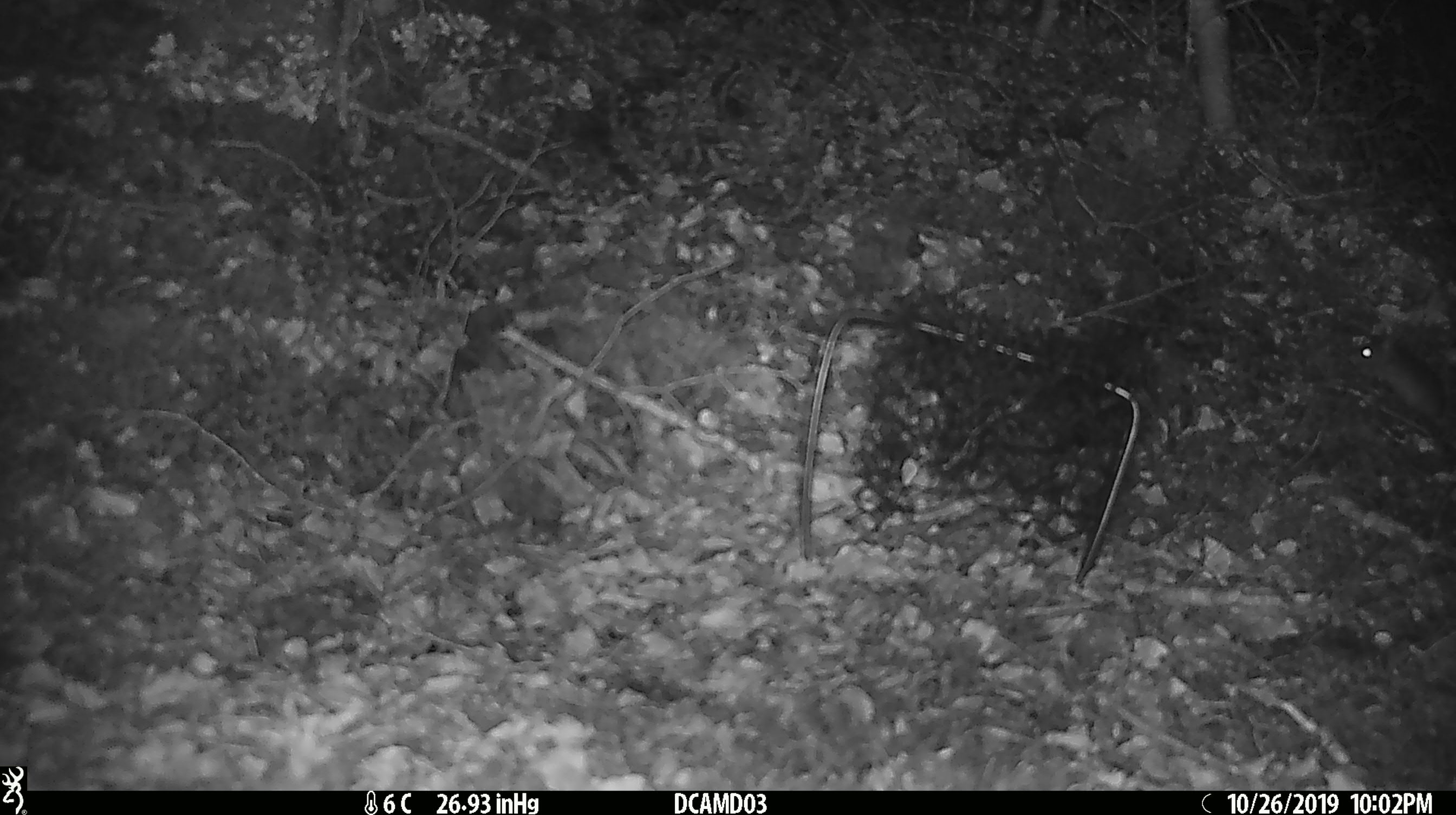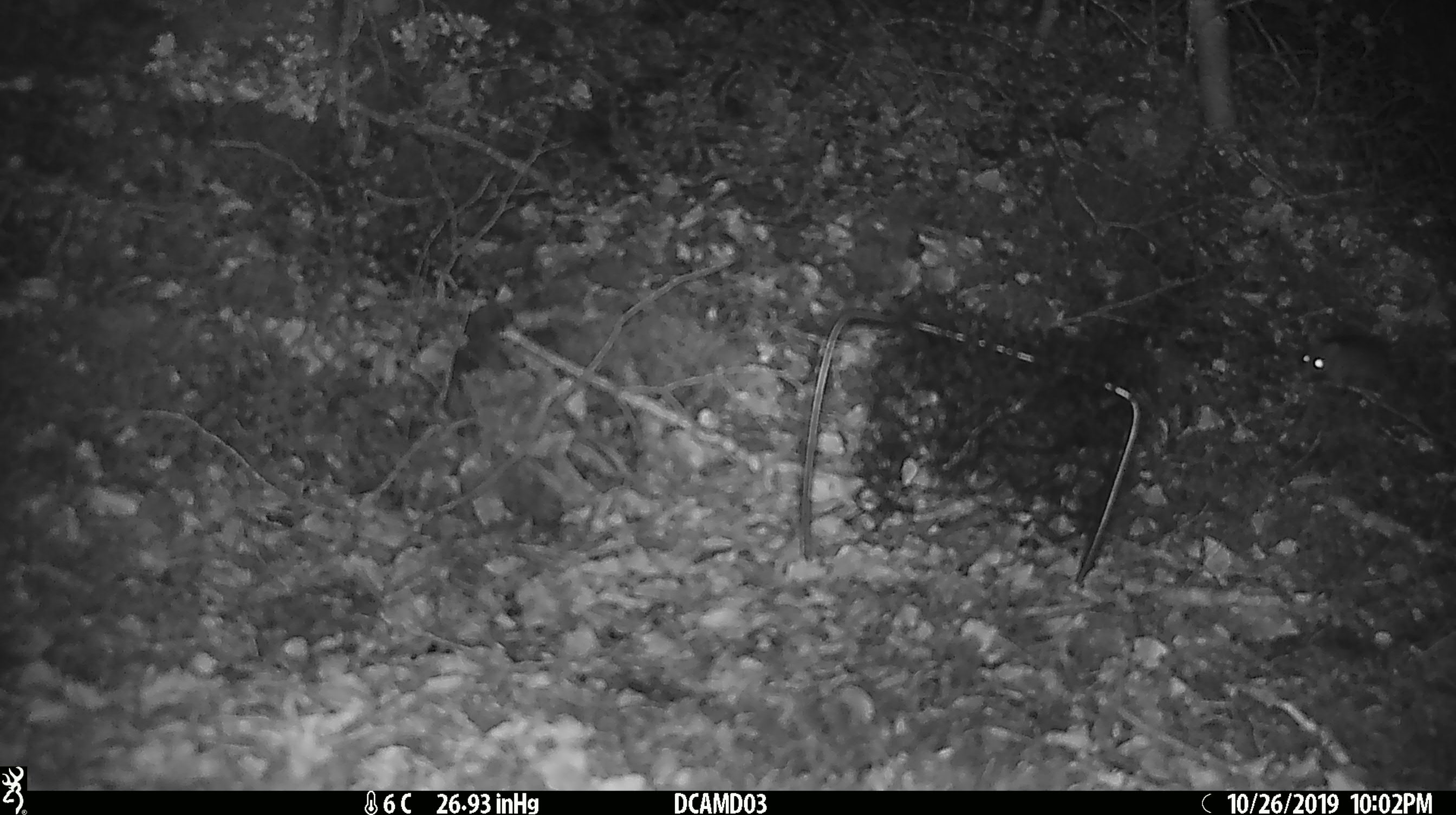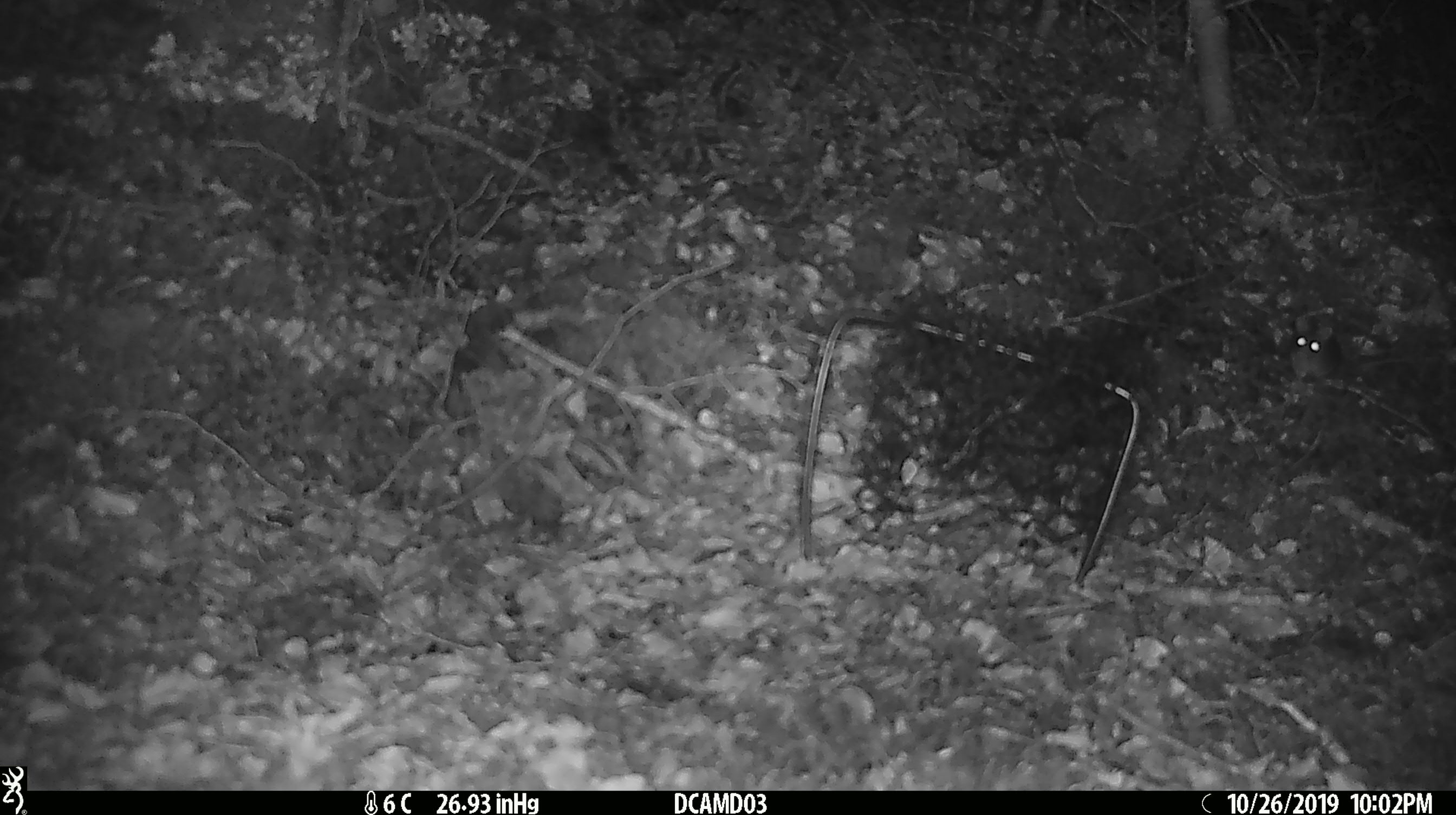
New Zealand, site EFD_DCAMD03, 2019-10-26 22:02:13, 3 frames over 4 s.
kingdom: Animalia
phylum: Chordata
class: Mammalia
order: Rodentia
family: Muridae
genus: Mus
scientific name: Mus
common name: mouse